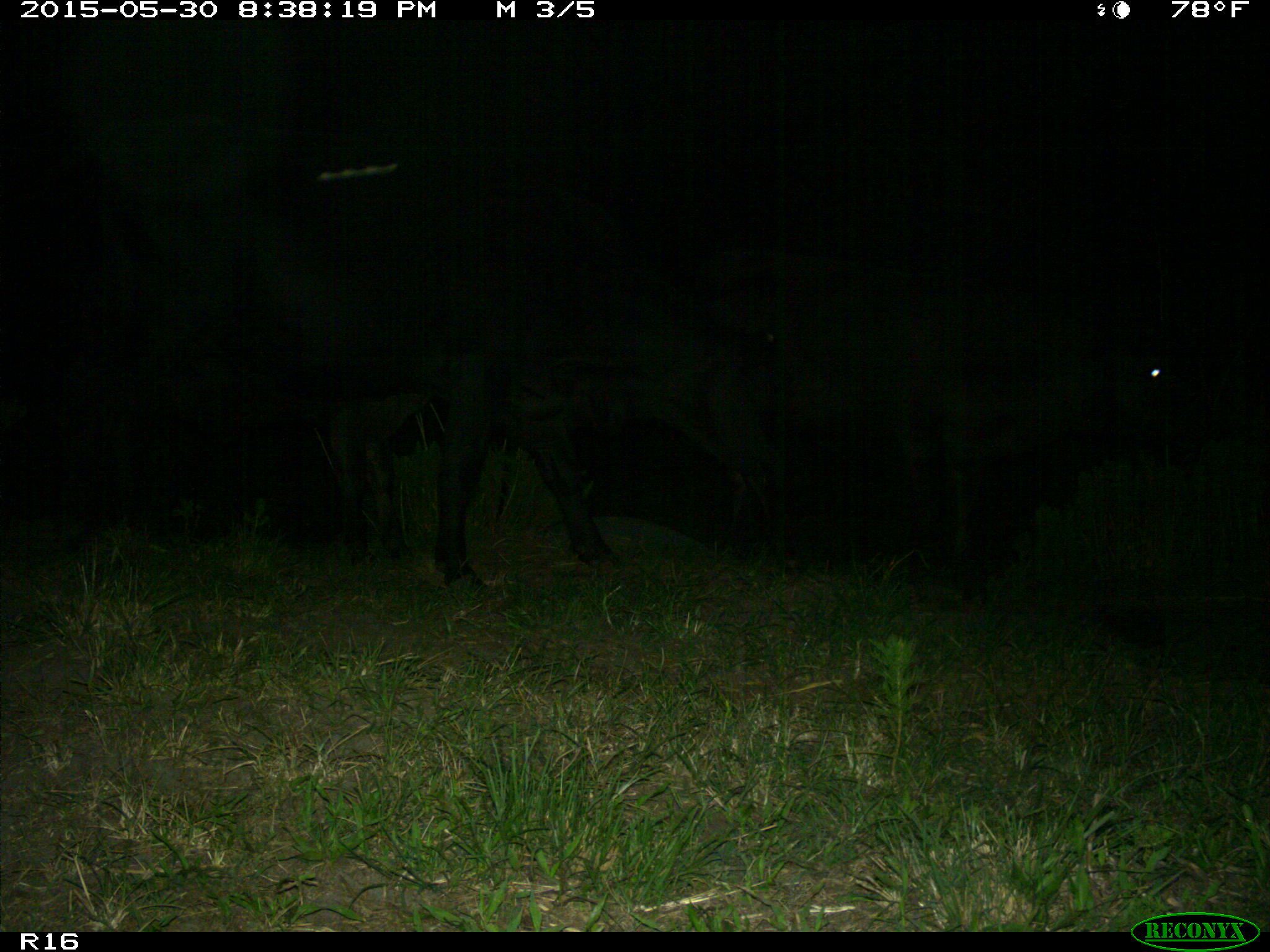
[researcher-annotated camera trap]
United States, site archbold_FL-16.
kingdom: Animalia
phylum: Chordata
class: Mammalia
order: Artiodactyla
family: Bovidae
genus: Bos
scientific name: Bos taurus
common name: domestic cow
Bos taurus (domestic cow).